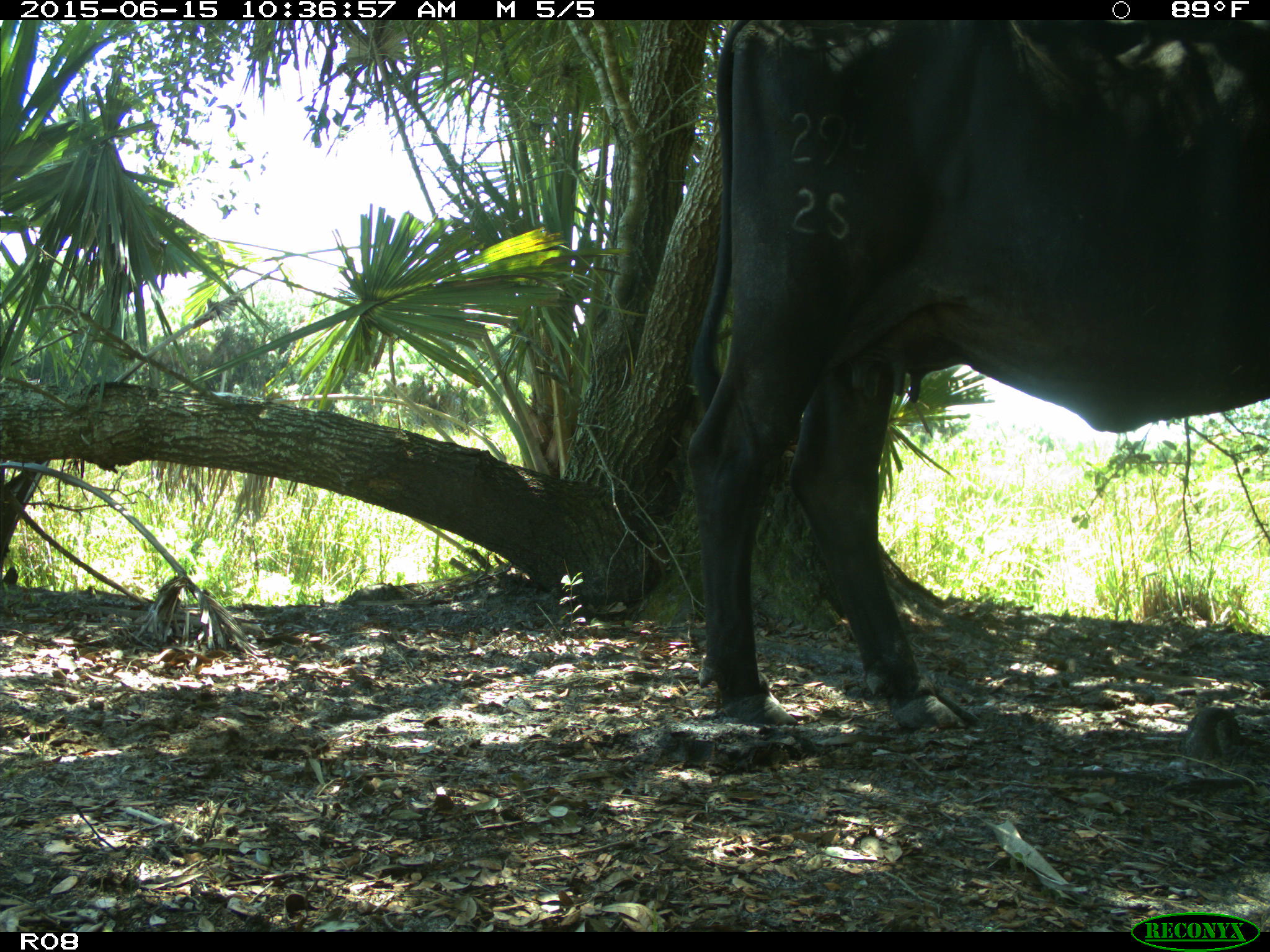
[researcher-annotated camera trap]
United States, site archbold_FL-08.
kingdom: Animalia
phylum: Chordata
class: Mammalia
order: Artiodactyla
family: Bovidae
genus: Bos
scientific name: Bos taurus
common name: domestic cow